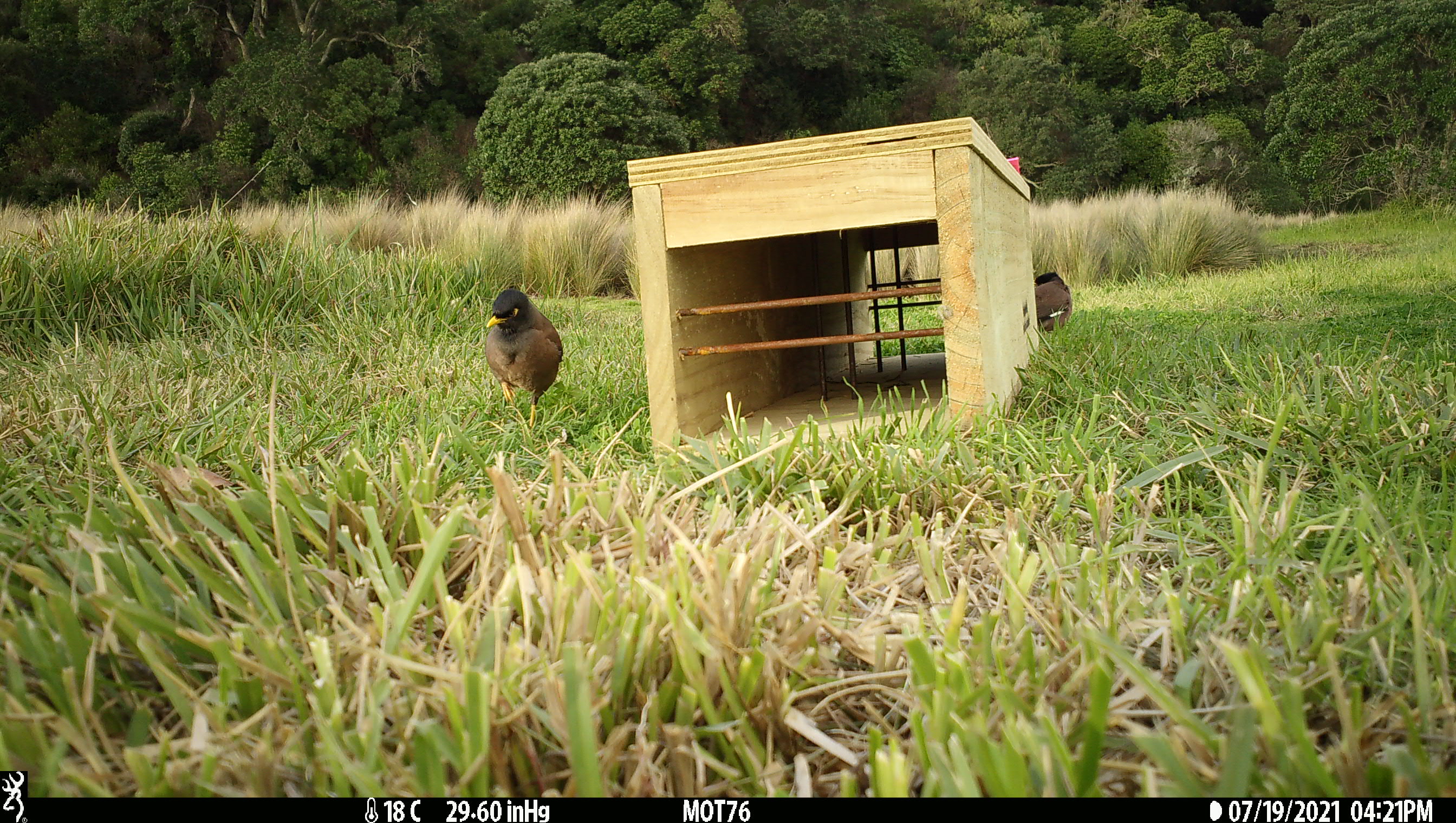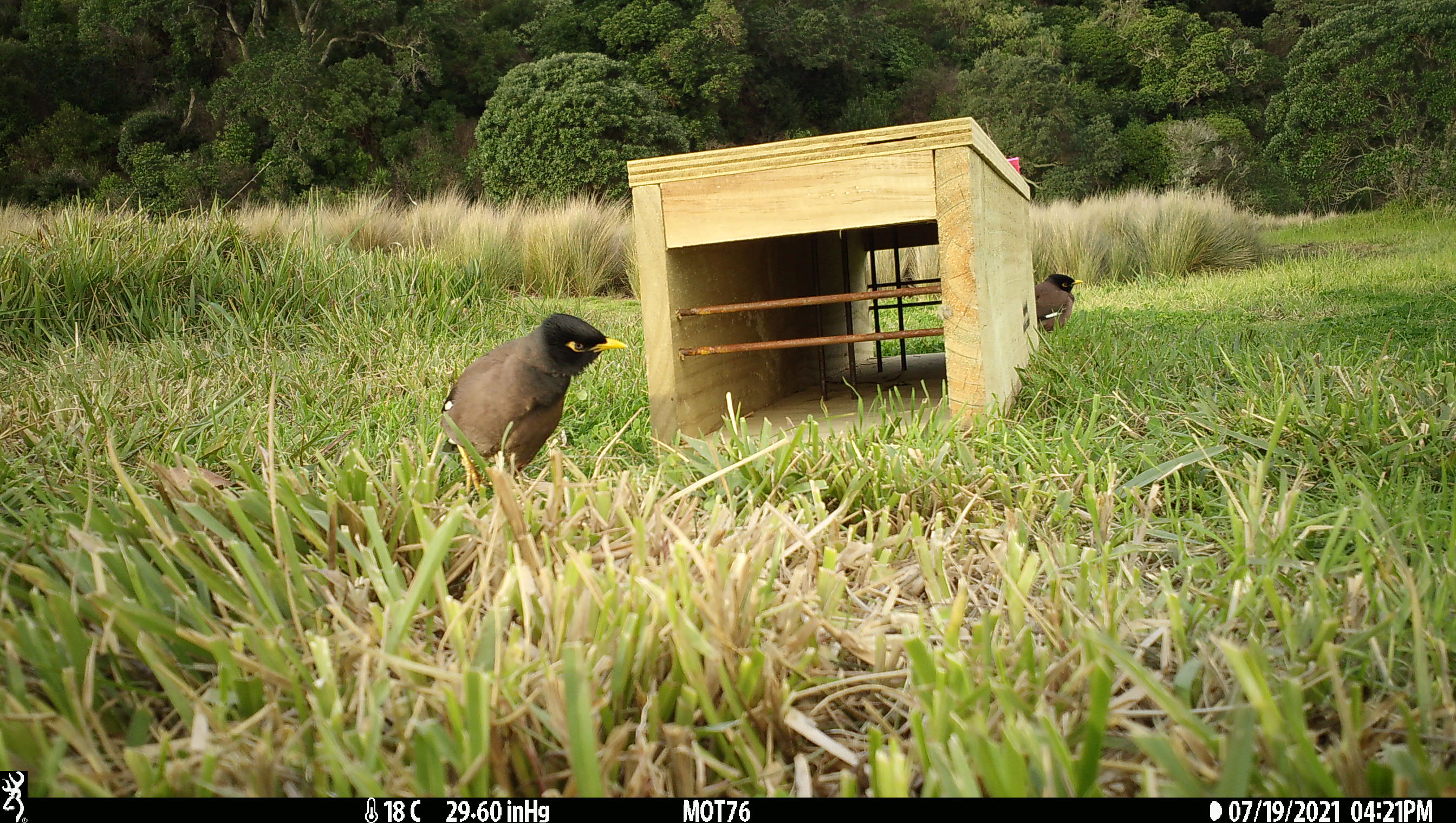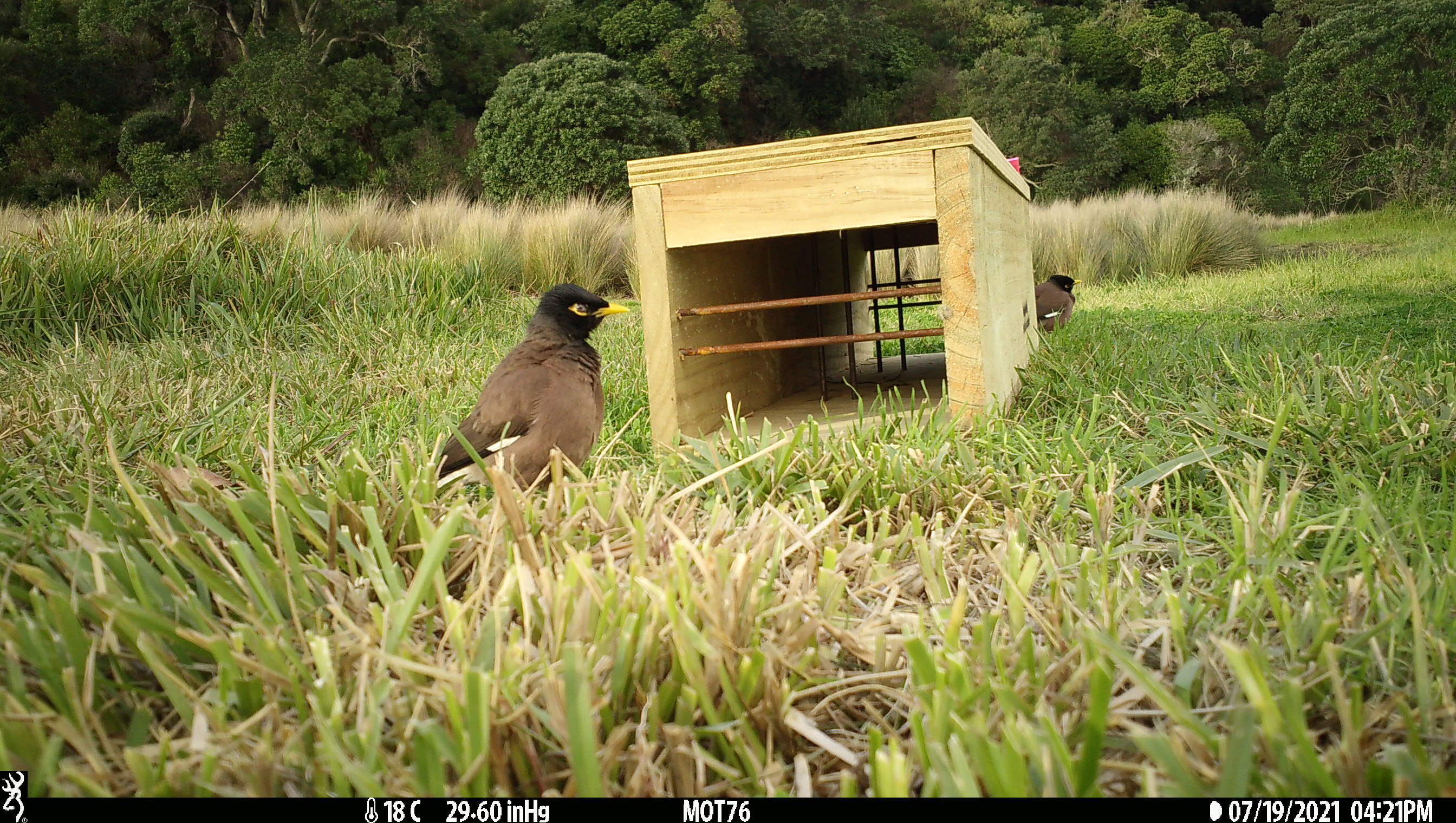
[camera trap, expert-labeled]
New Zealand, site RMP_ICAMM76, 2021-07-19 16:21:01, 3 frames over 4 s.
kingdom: Animalia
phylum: Chordata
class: Aves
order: Passeriformes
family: Sturnidae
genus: Acridotheres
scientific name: Acridotheres tristis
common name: common myna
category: myna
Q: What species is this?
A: Myna (common myna) (Acridotheres tristis).